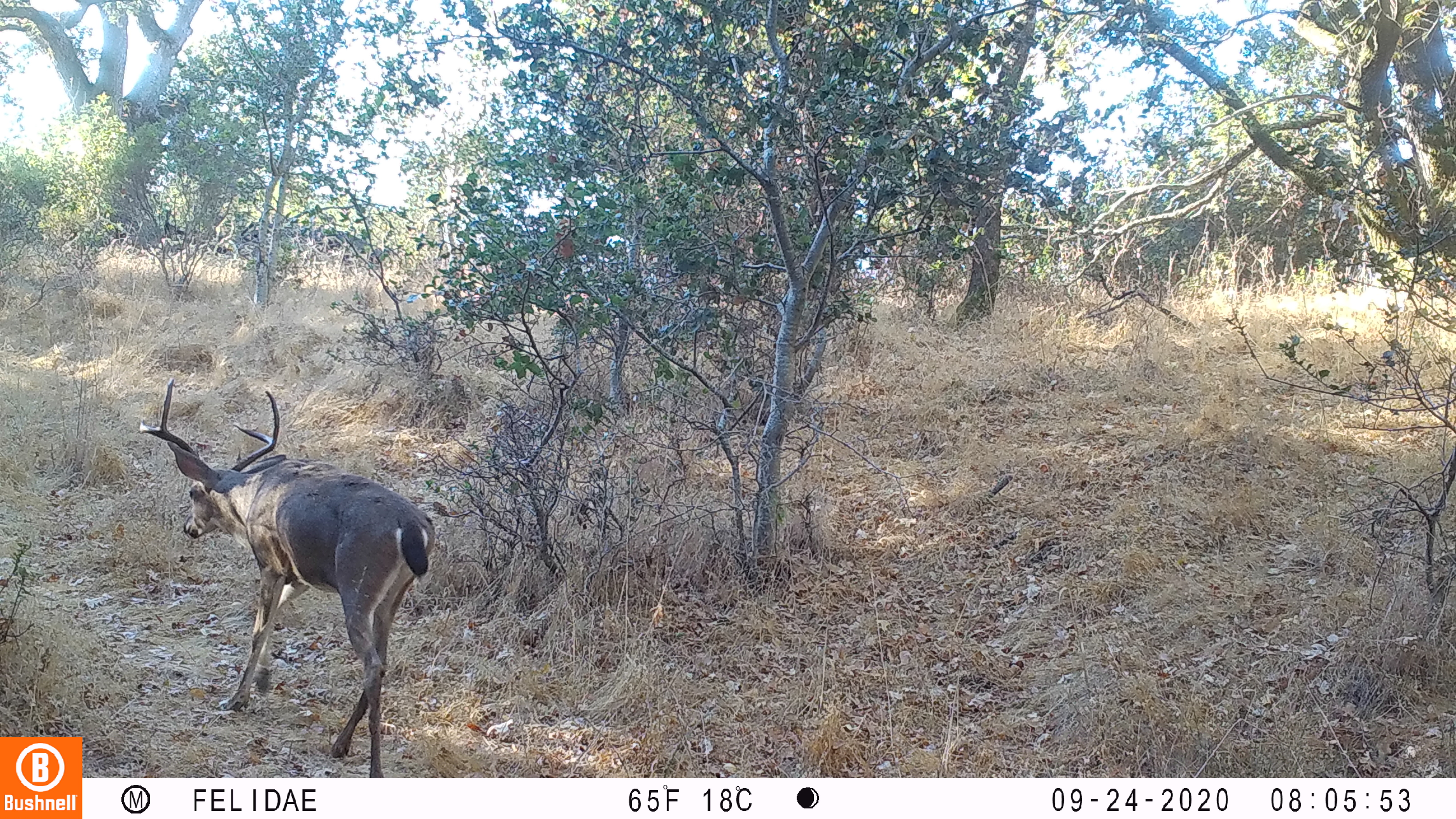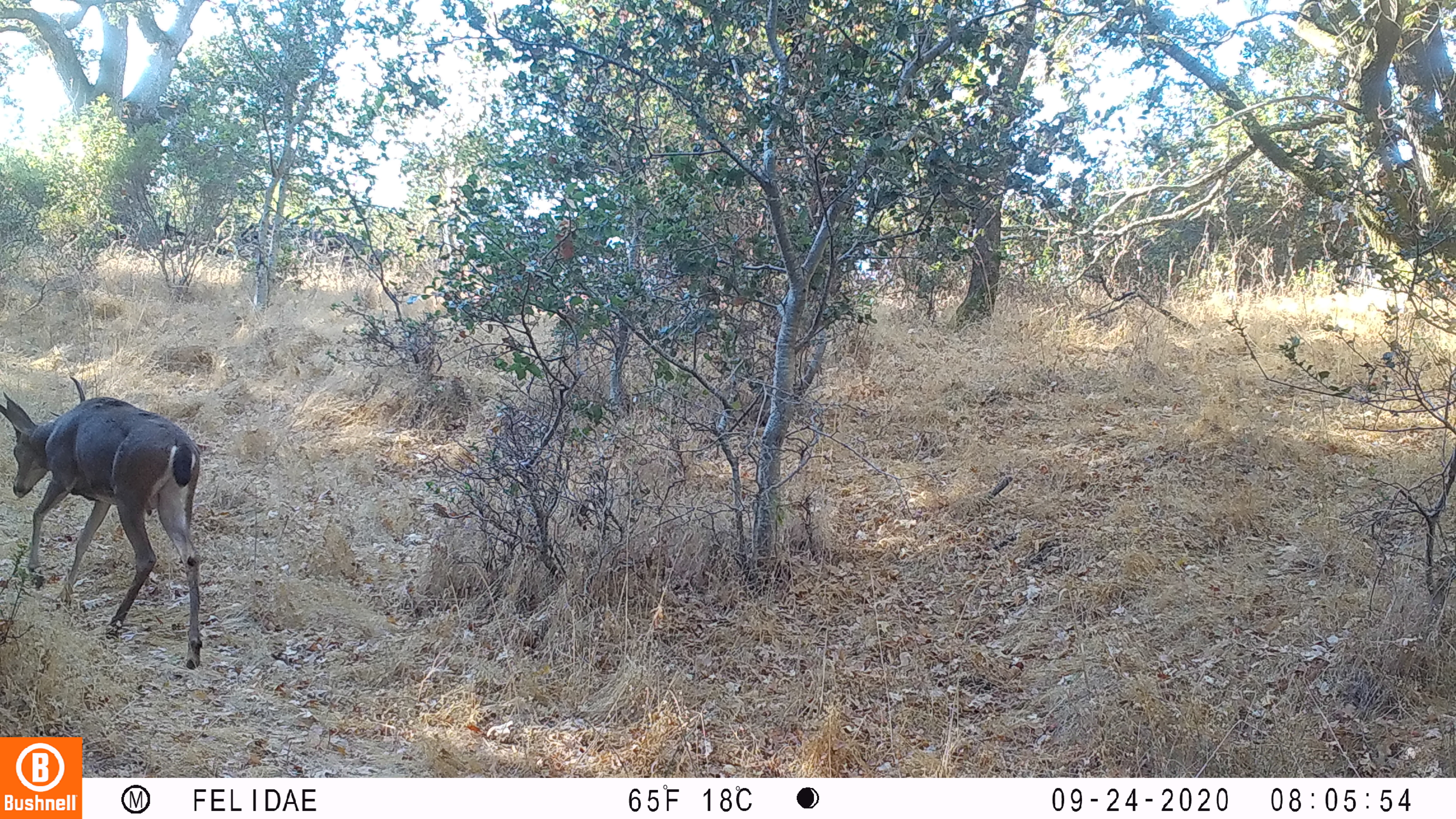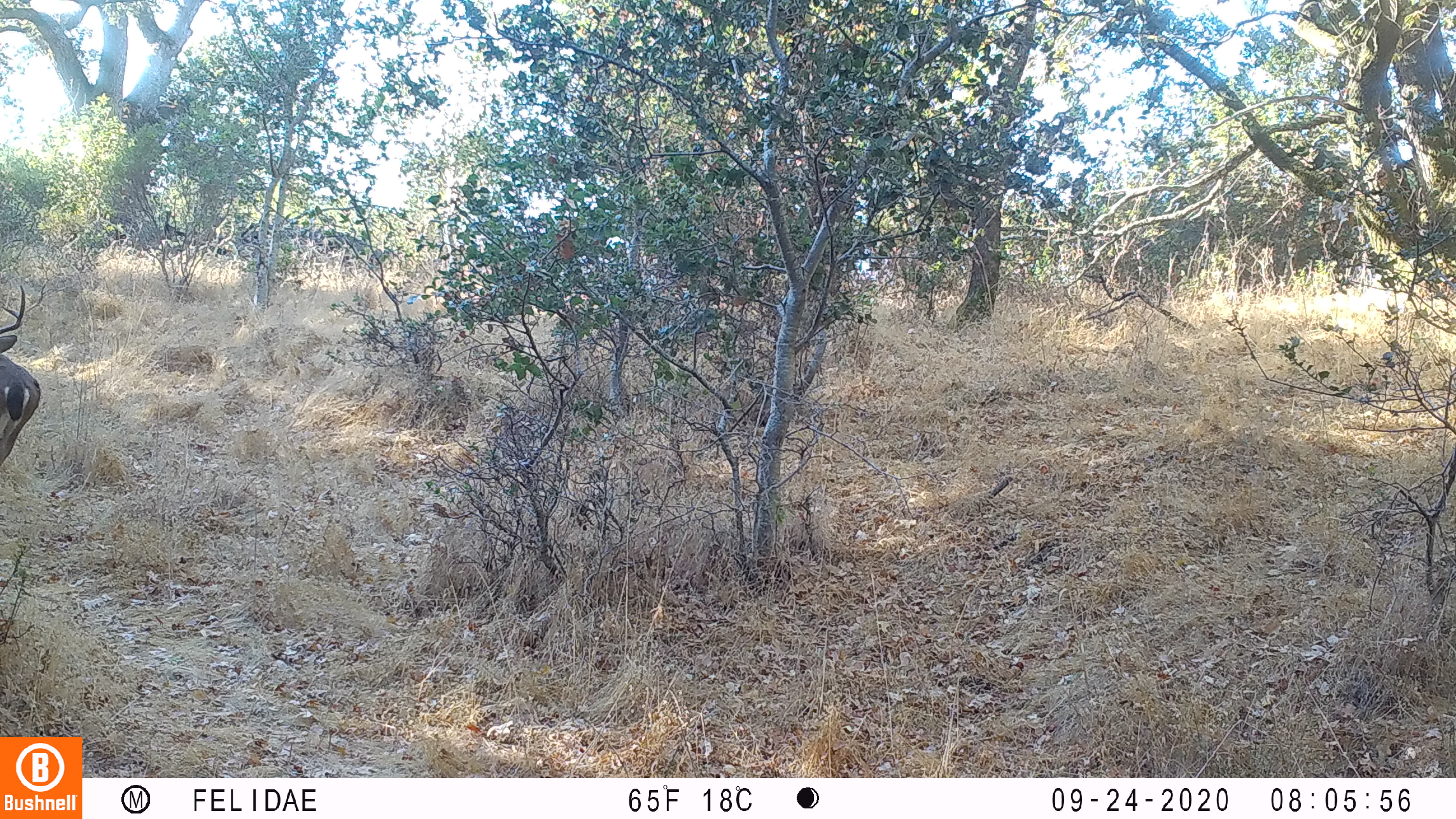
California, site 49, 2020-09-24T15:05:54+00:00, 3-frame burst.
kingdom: Animalia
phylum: Chordata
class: Mammalia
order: Artiodactyla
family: Cervidae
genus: Odocoileus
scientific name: Odocoileus hemionus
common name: mule deer